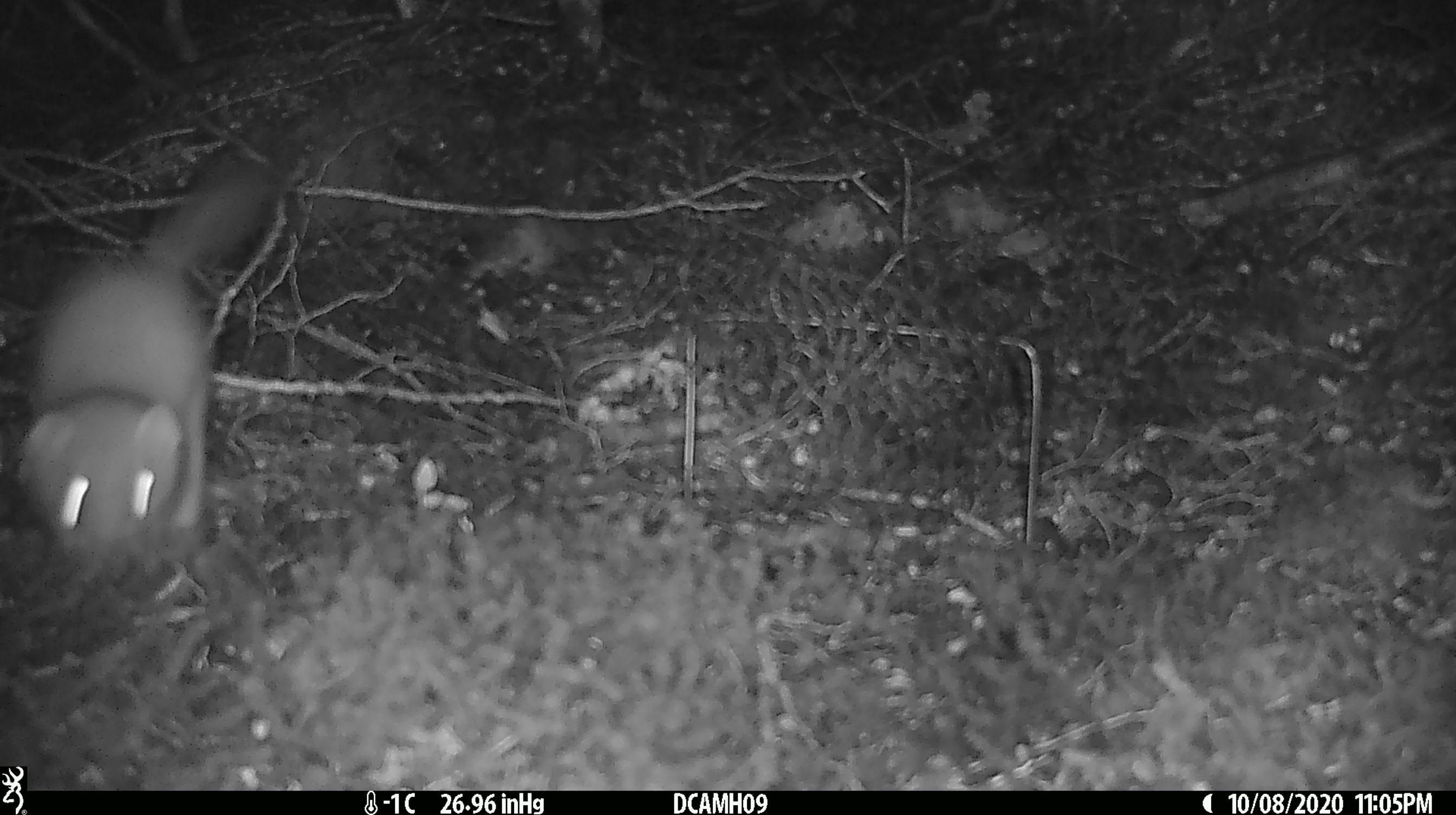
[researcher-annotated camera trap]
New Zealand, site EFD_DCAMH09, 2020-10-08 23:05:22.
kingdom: Animalia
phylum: Chordata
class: Mammalia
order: Carnivora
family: Mustelidae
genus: Mustela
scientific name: Mustela erminea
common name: stoat